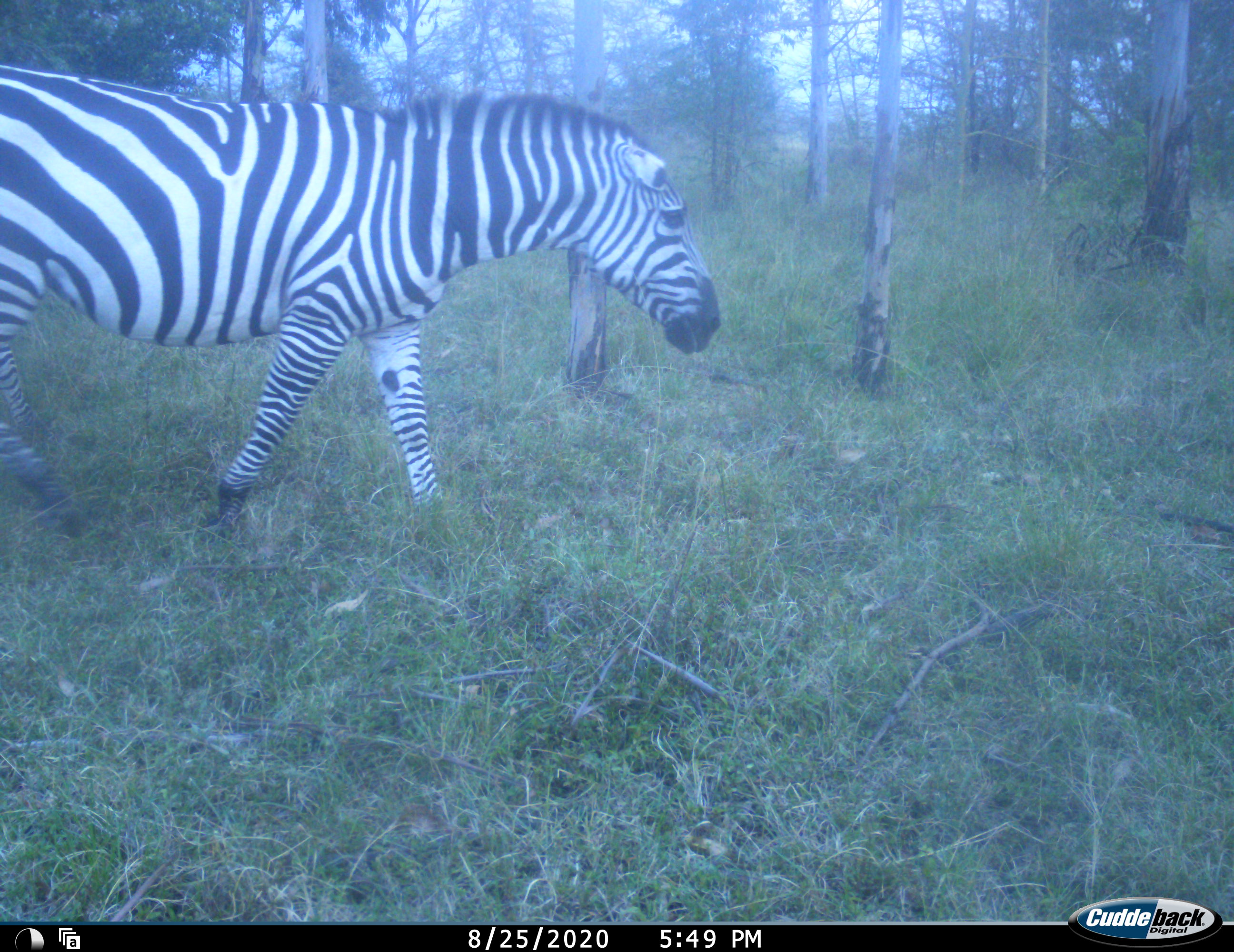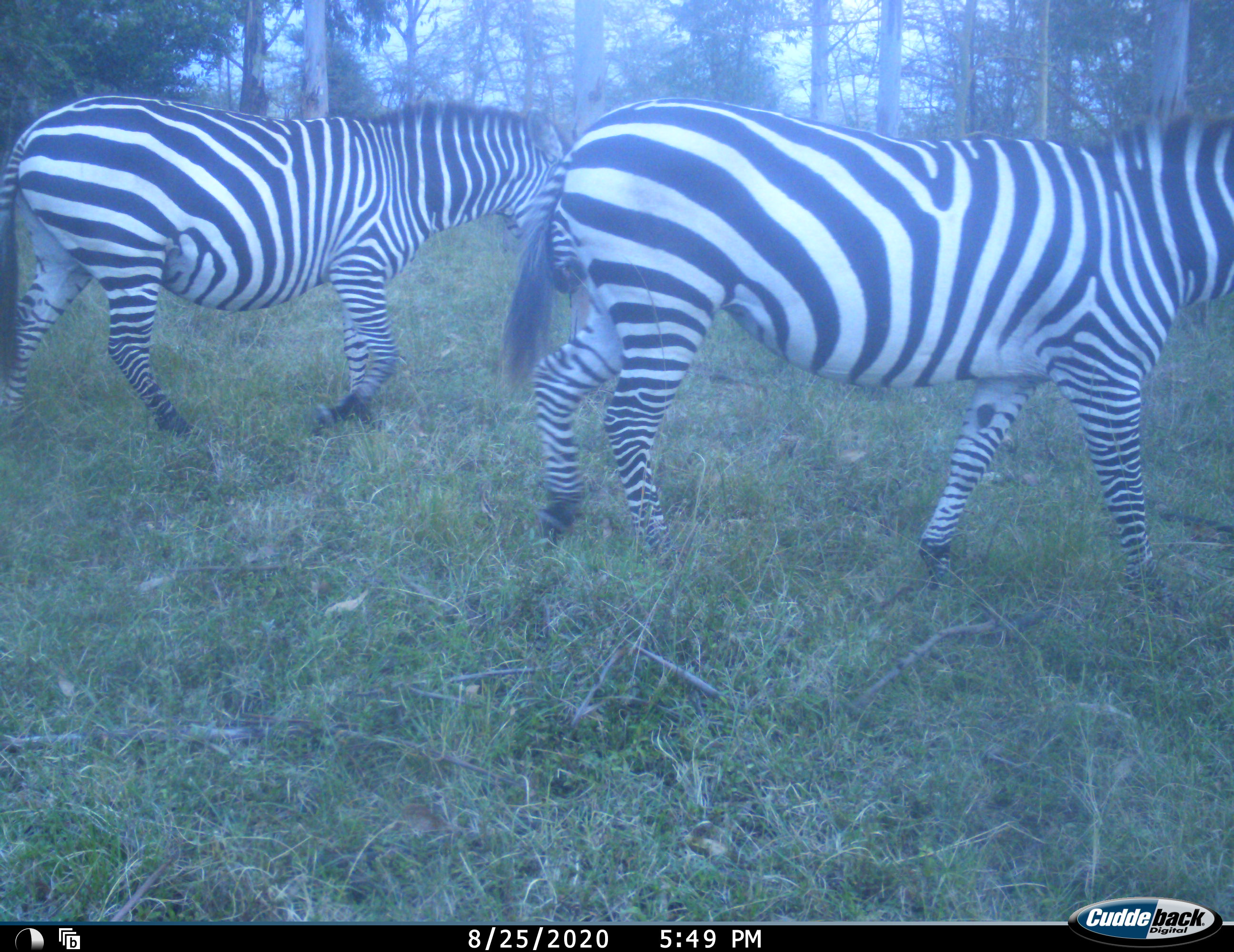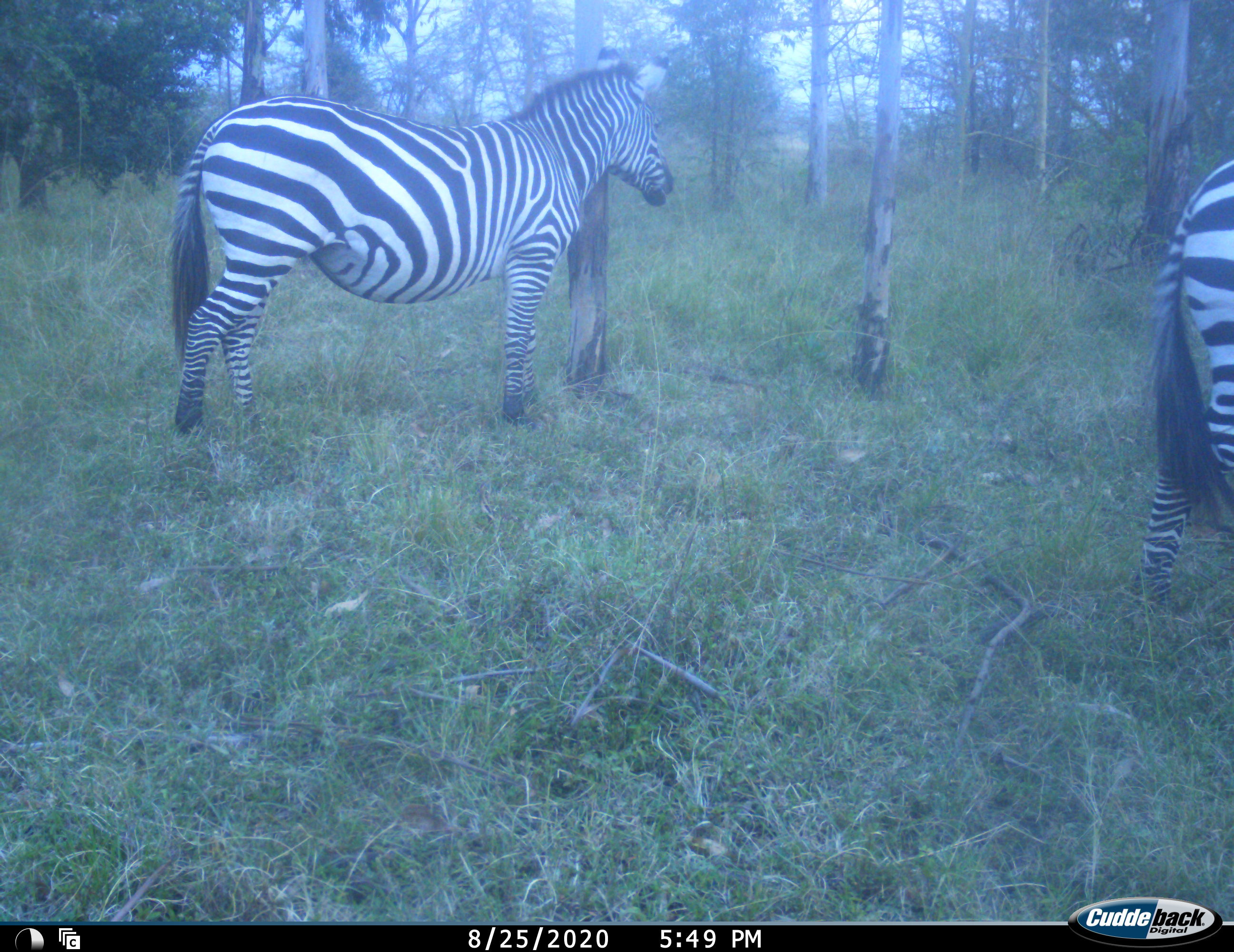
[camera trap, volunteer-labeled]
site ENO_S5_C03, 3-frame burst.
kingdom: Animalia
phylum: Chordata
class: Mammalia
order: Perissodactyla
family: Equidae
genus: Equus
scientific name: Equus quagga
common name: plains zebra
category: zebraplains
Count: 2.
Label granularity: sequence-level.